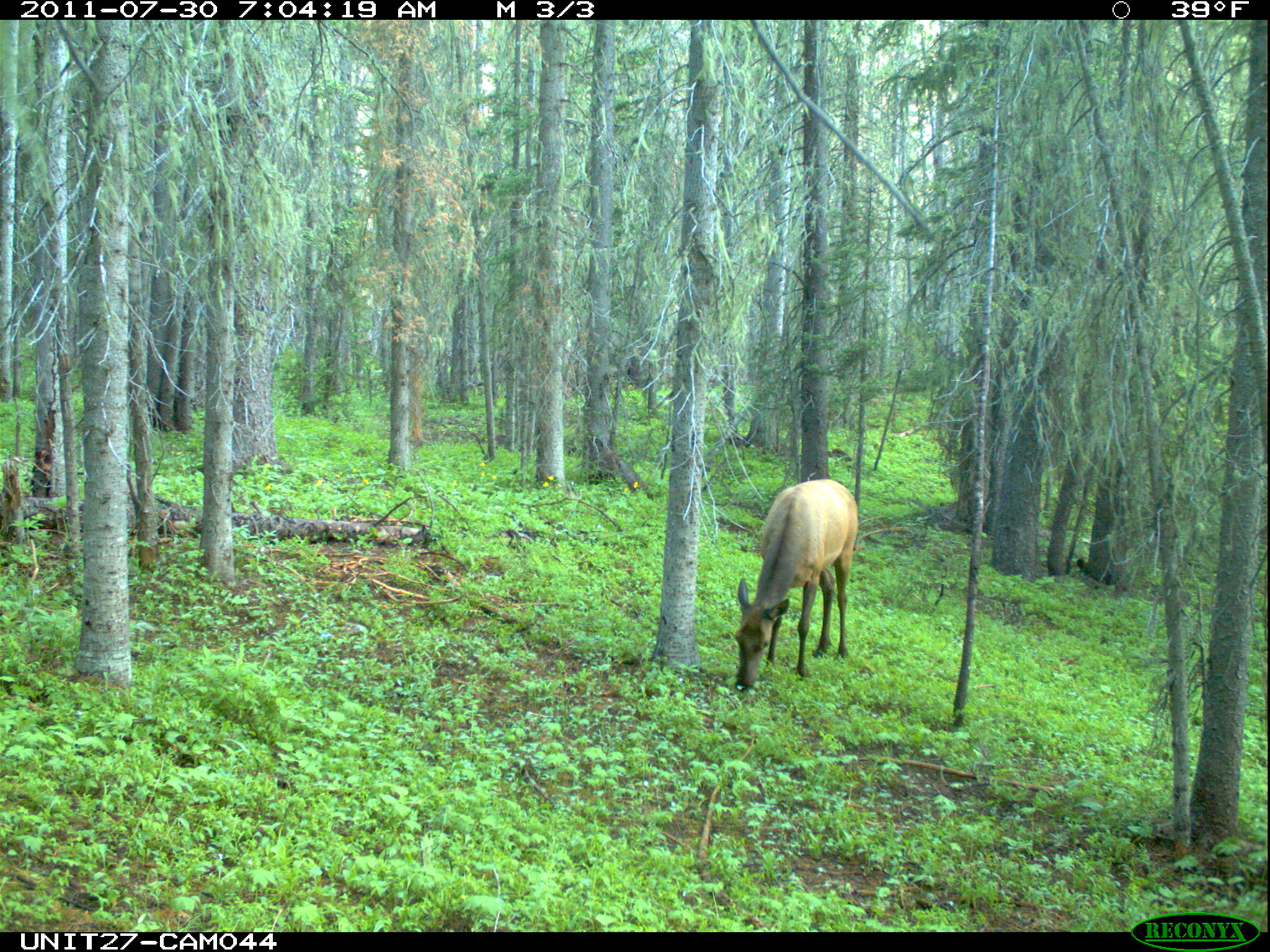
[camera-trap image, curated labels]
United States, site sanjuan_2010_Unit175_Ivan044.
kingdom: Animalia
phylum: Chordata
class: Mammalia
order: Artiodactyla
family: Cervidae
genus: Cervus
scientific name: Cervus elaphus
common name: red deer